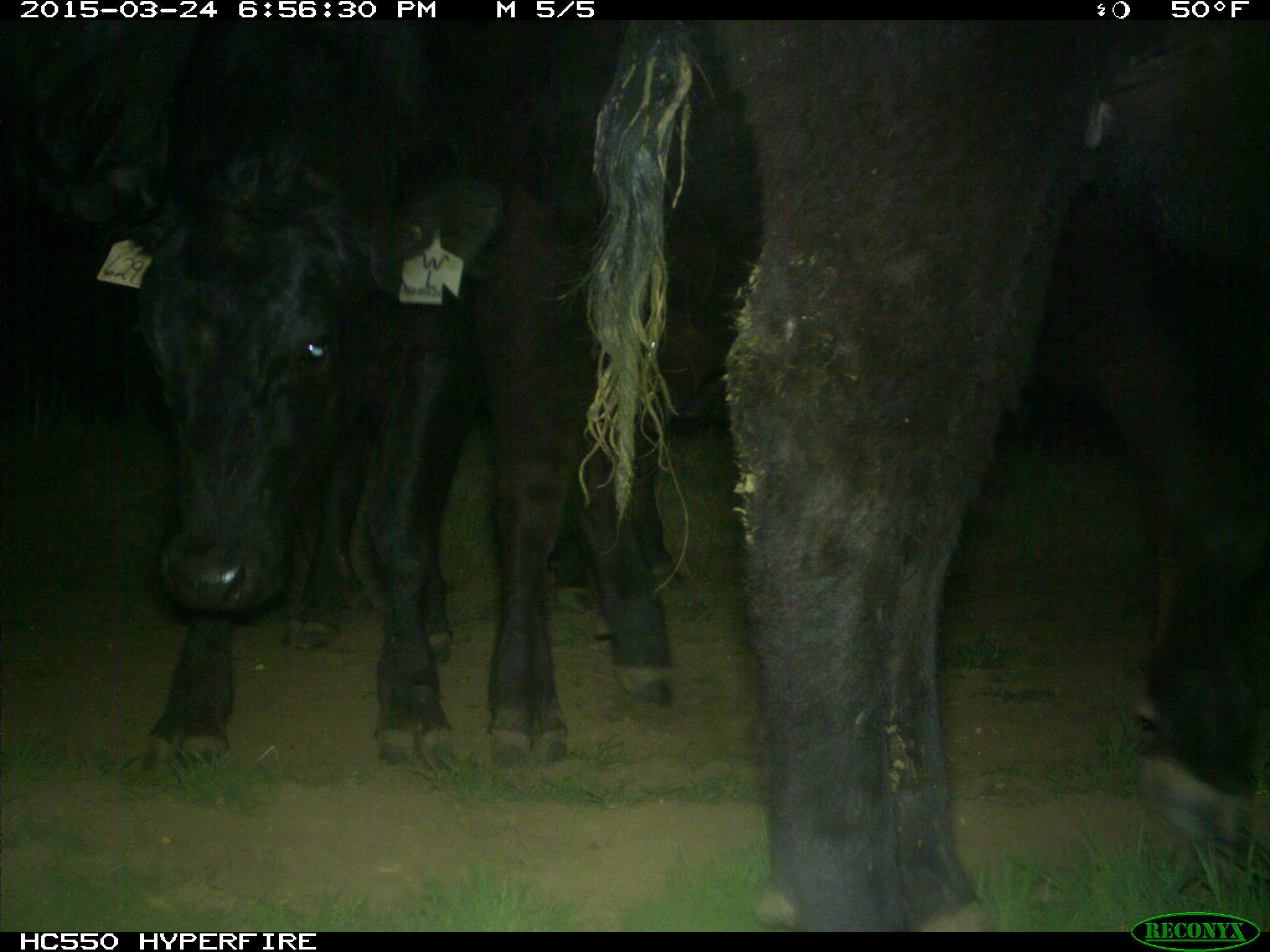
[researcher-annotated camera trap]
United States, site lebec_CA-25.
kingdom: Animalia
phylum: Chordata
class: Mammalia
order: Artiodactyla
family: Bovidae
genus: Bos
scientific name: Bos taurus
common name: domestic cow